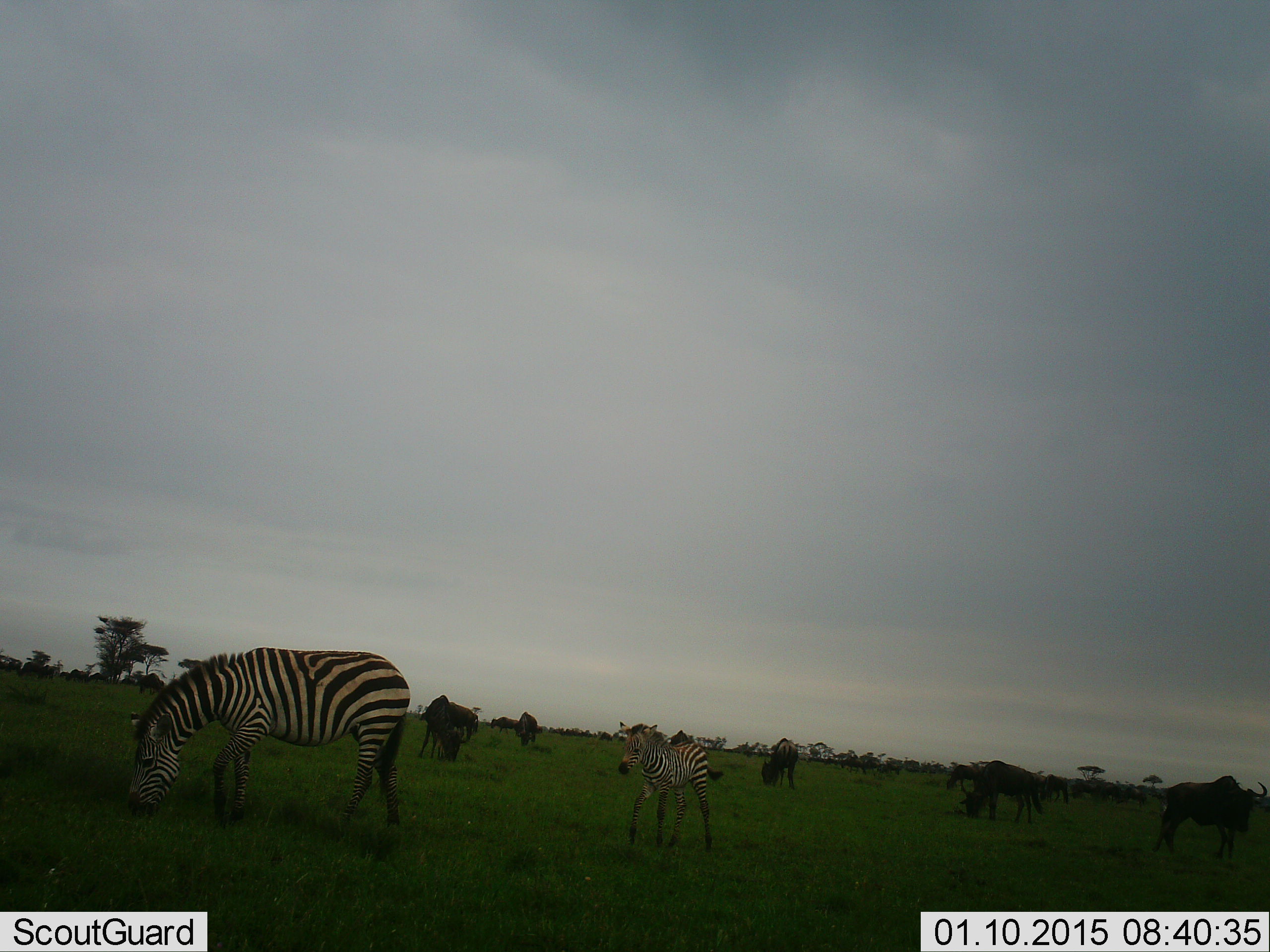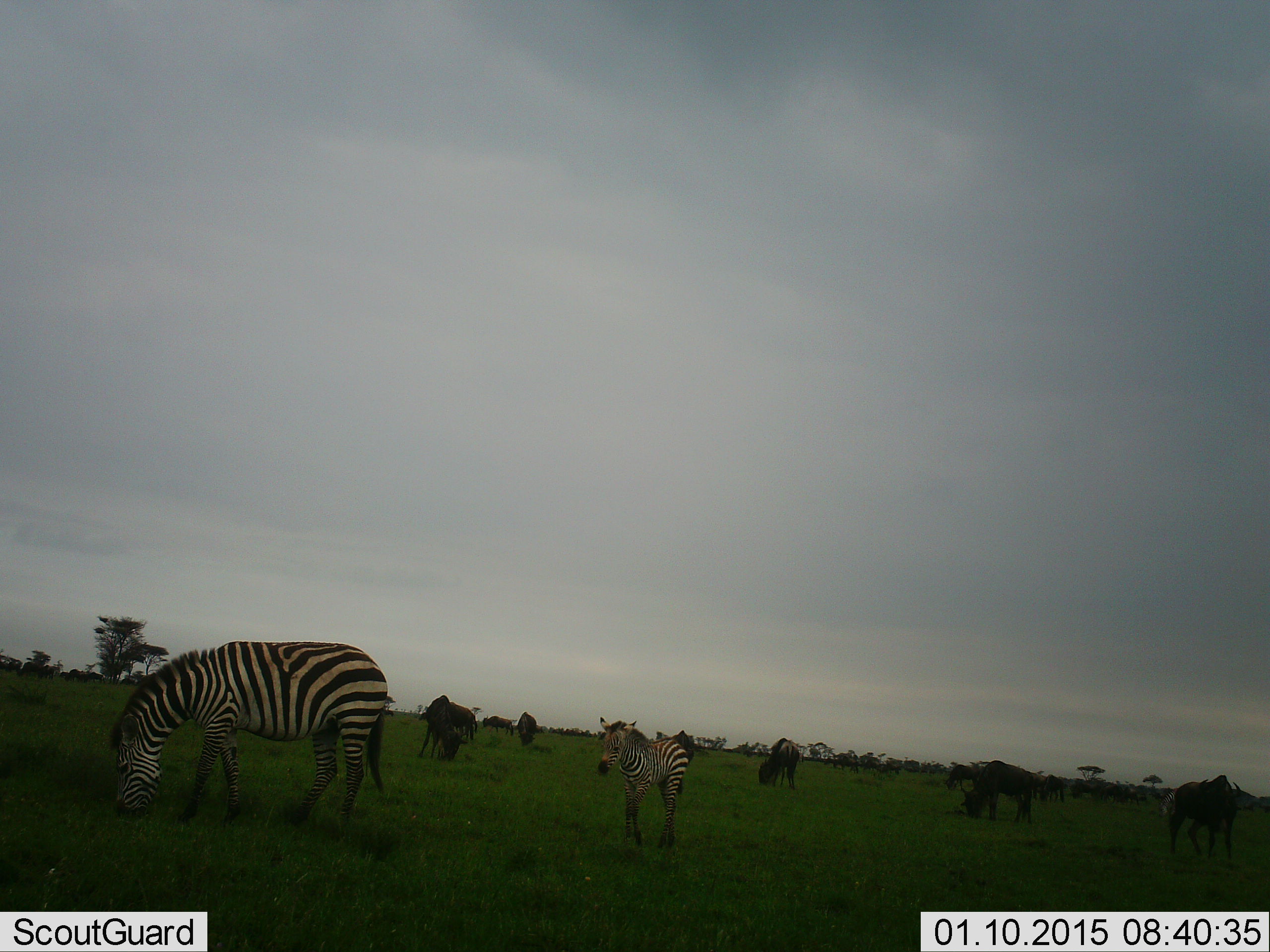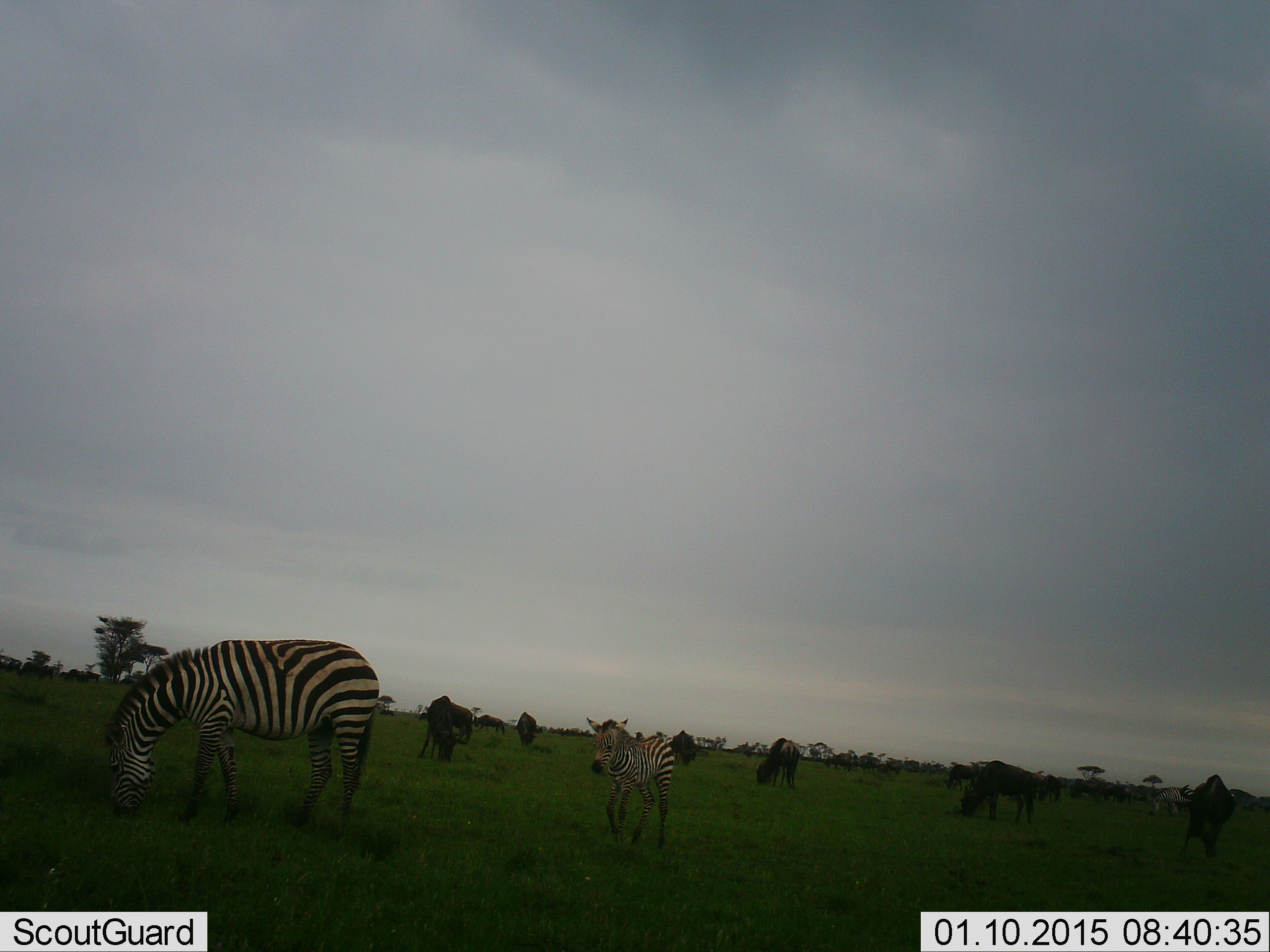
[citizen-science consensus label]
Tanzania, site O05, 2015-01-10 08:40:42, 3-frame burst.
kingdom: Animalia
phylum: Chordata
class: Mammalia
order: Artiodactyla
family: Bovidae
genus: Connochaetes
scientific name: Connochaetes taurinus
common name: blue wildebeest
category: wildebeest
Wildebeest (blue wildebeest) (Connochaetes taurinus), count 11-50. Behavior (volunteer vote fractions): standing 50%, resting 10%, moving 40%, interacting 0%. Young present (vote fraction): 0%. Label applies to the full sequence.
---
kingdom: Animalia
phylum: Chordata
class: Mammalia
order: Perissodactyla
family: Equidae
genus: Equus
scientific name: Equus quagga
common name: plains zebra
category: zebra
Zebra (plains zebra) (Equus quagga), count 3. Behavior (volunteer vote fractions): standing 33%, resting 8%, moving 100%, interacting 8%. Young present (vote fraction): 67%. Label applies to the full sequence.